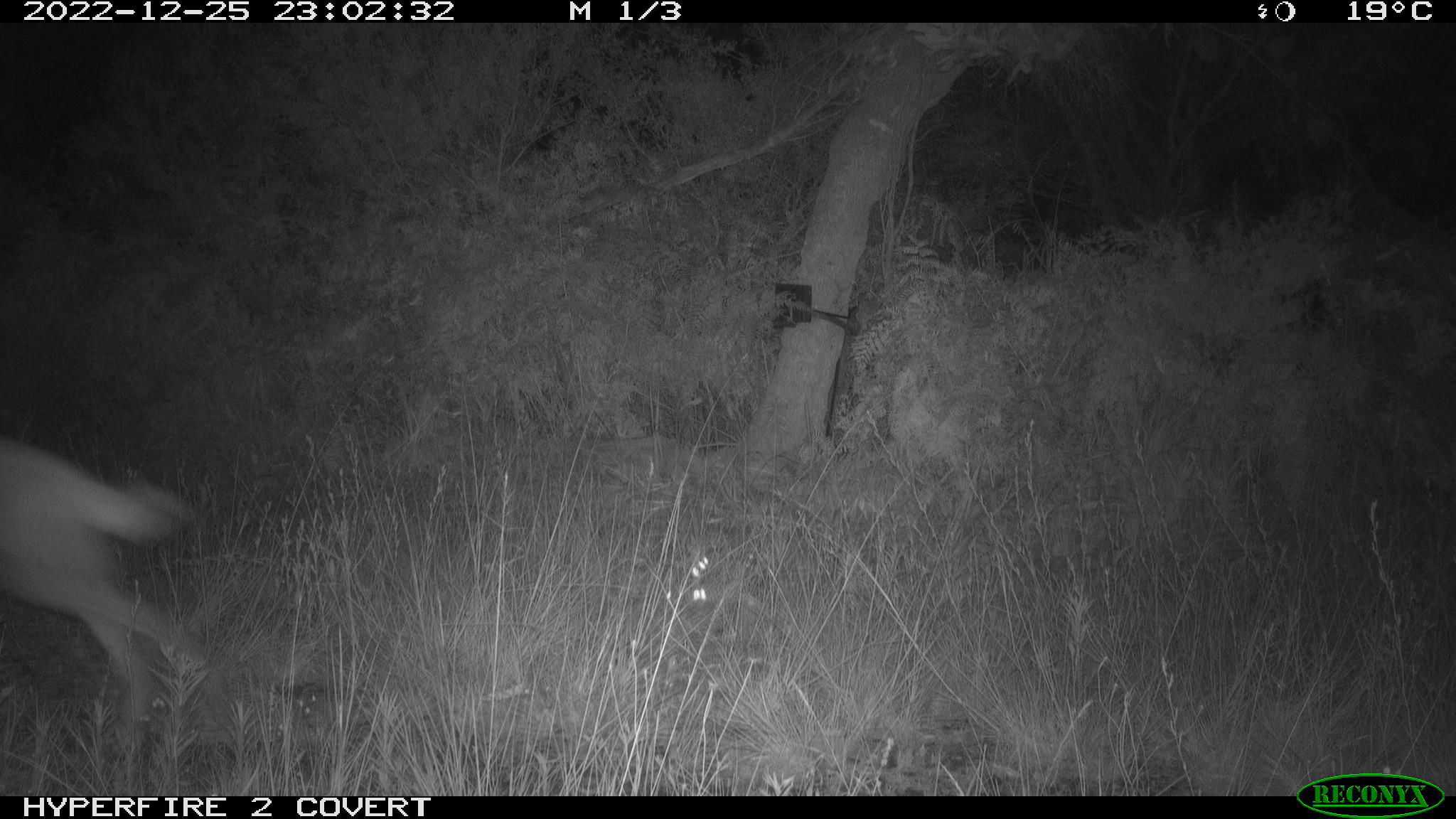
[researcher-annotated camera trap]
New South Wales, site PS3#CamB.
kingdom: Animalia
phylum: Chordata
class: Mammalia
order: Carnivora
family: Canidae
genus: Canis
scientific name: Canis familiaris dingo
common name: dingo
Dingo (Canis familiaris dingo).